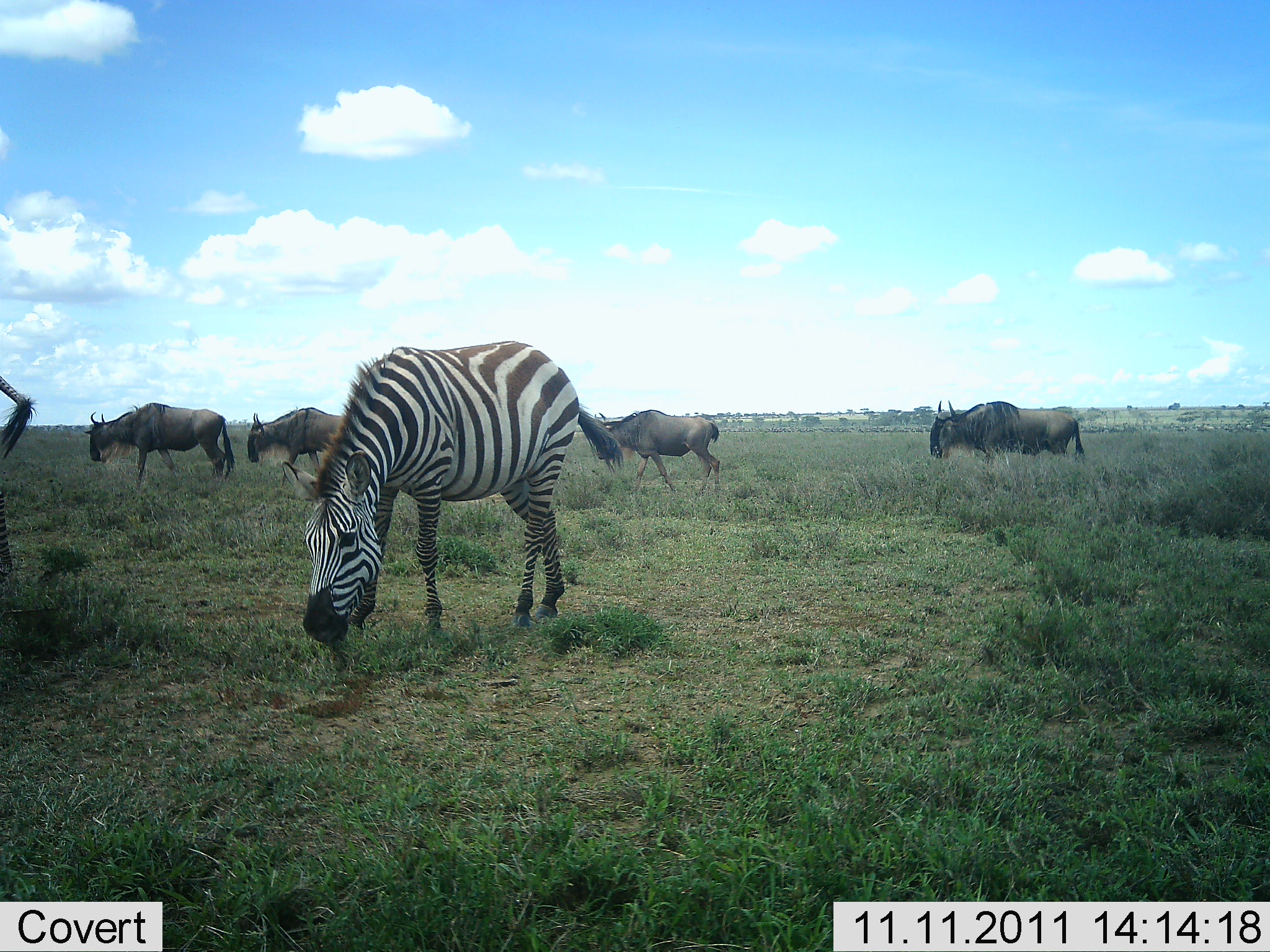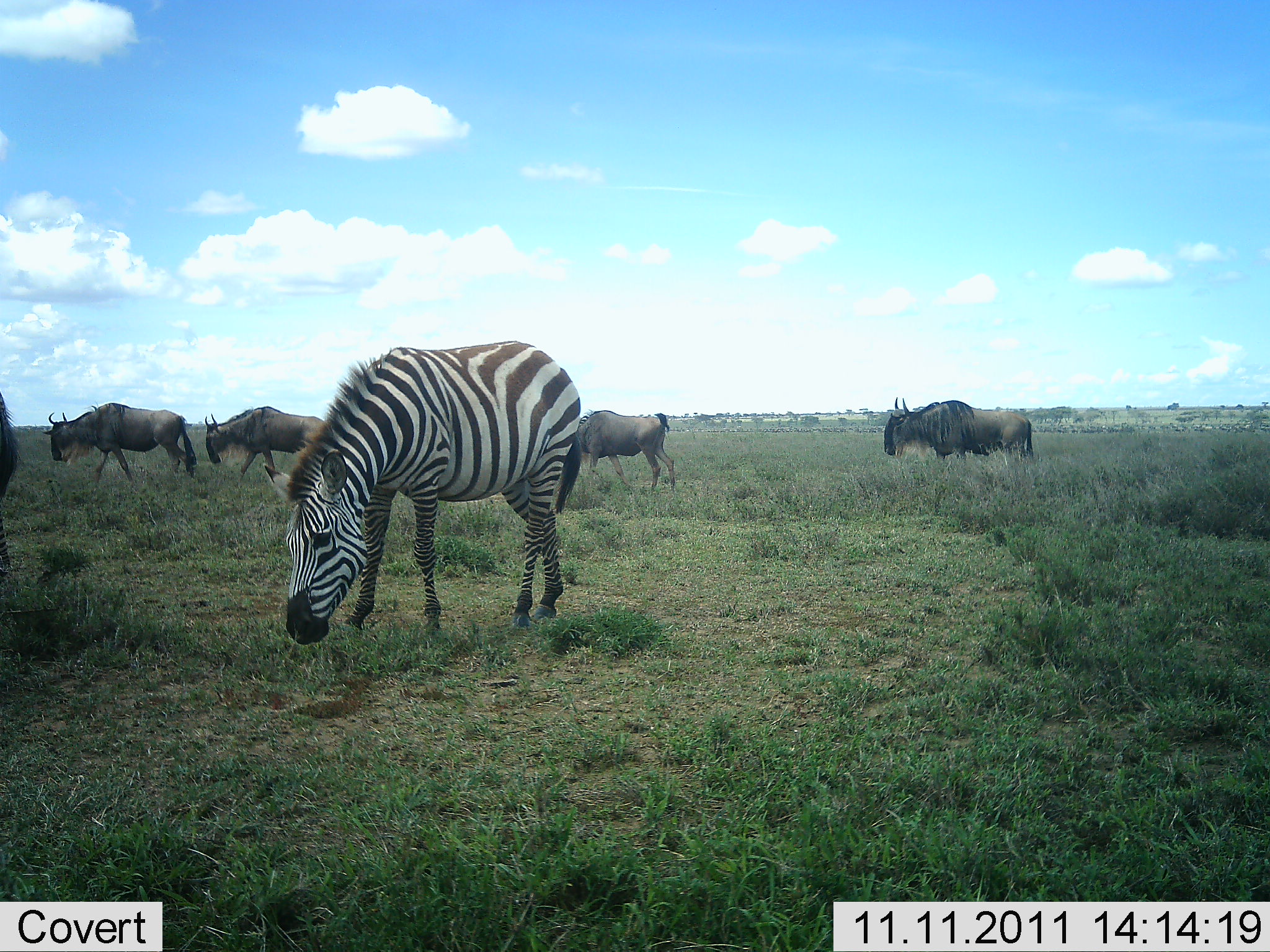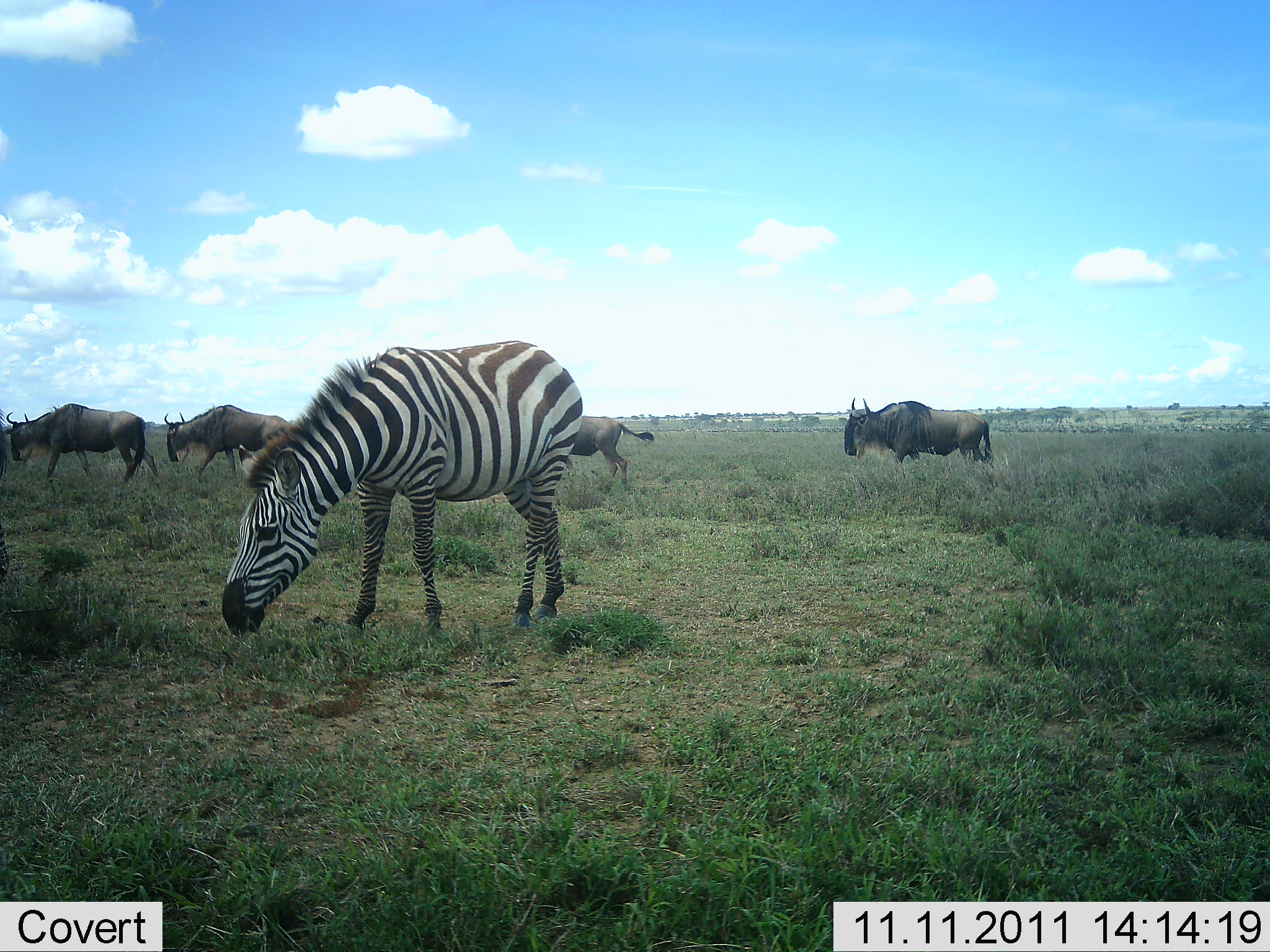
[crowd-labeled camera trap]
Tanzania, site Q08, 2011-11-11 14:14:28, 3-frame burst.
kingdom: Animalia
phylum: Chordata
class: Mammalia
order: Artiodactyla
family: Bovidae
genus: Connochaetes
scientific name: Connochaetes taurinus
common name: blue wildebeest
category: wildebeest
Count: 4.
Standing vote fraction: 23%.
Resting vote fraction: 8%.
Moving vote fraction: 85%.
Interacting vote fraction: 0%.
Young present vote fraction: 0%.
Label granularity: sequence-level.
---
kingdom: Animalia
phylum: Chordata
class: Mammalia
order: Perissodactyla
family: Equidae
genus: Equus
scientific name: Equus quagga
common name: plains zebra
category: zebra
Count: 1.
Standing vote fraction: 19%.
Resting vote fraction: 0%.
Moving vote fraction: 0%.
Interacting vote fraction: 0%.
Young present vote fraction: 0%.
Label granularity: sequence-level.